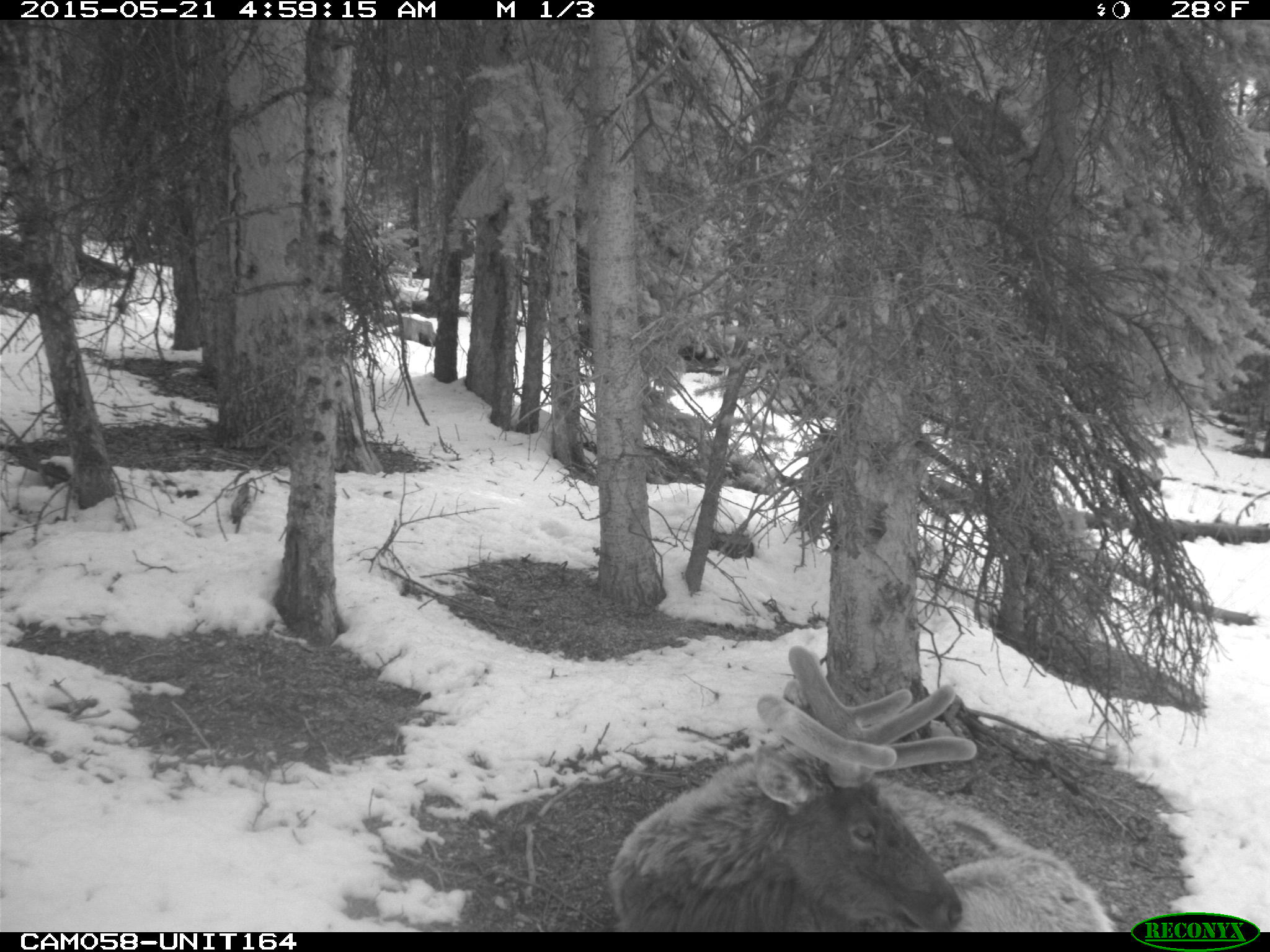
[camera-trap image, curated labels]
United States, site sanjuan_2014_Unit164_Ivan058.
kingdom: Animalia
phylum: Chordata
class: Mammalia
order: Artiodactyla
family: Cervidae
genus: Cervus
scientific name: Cervus elaphus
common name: red deer